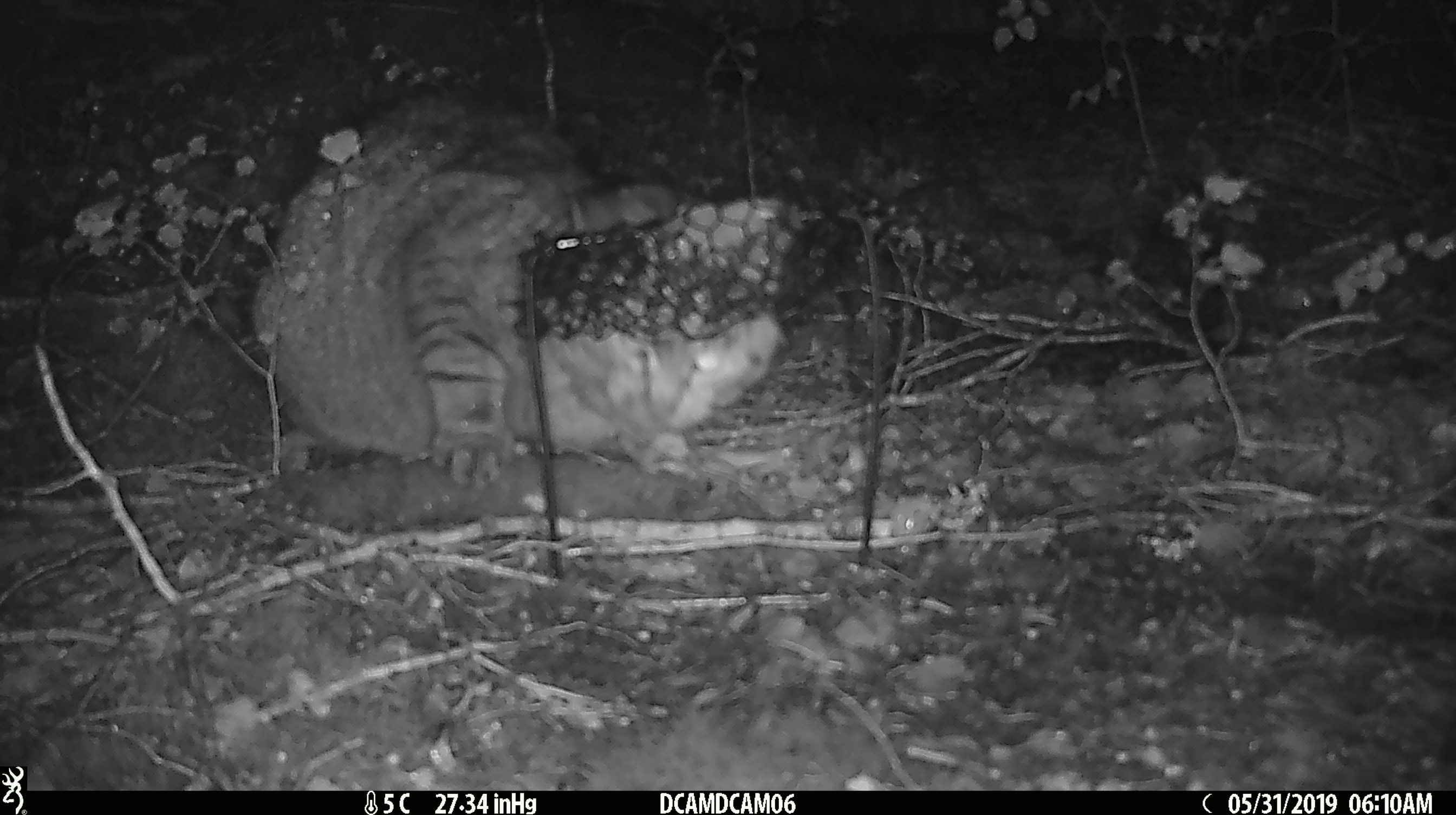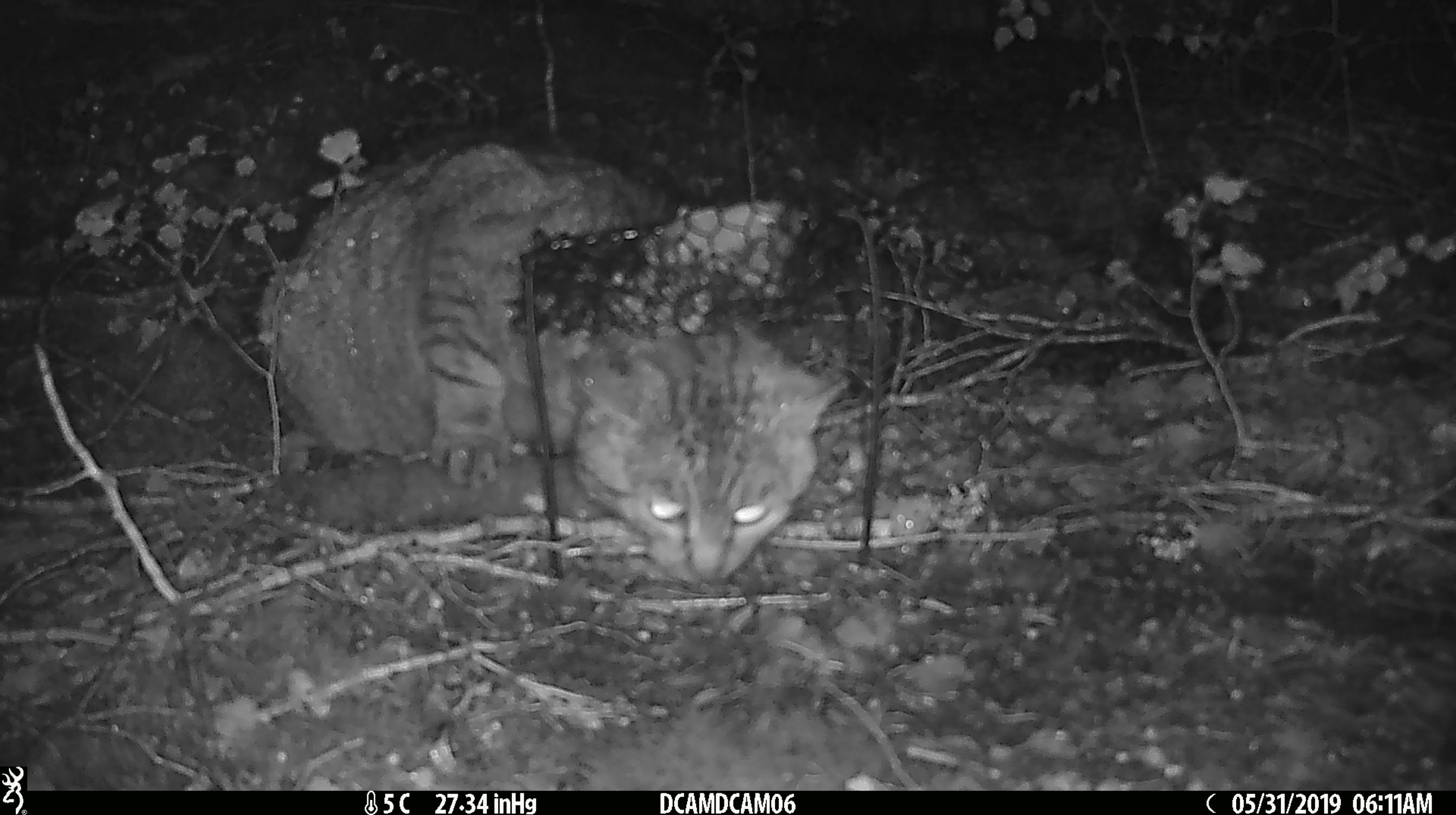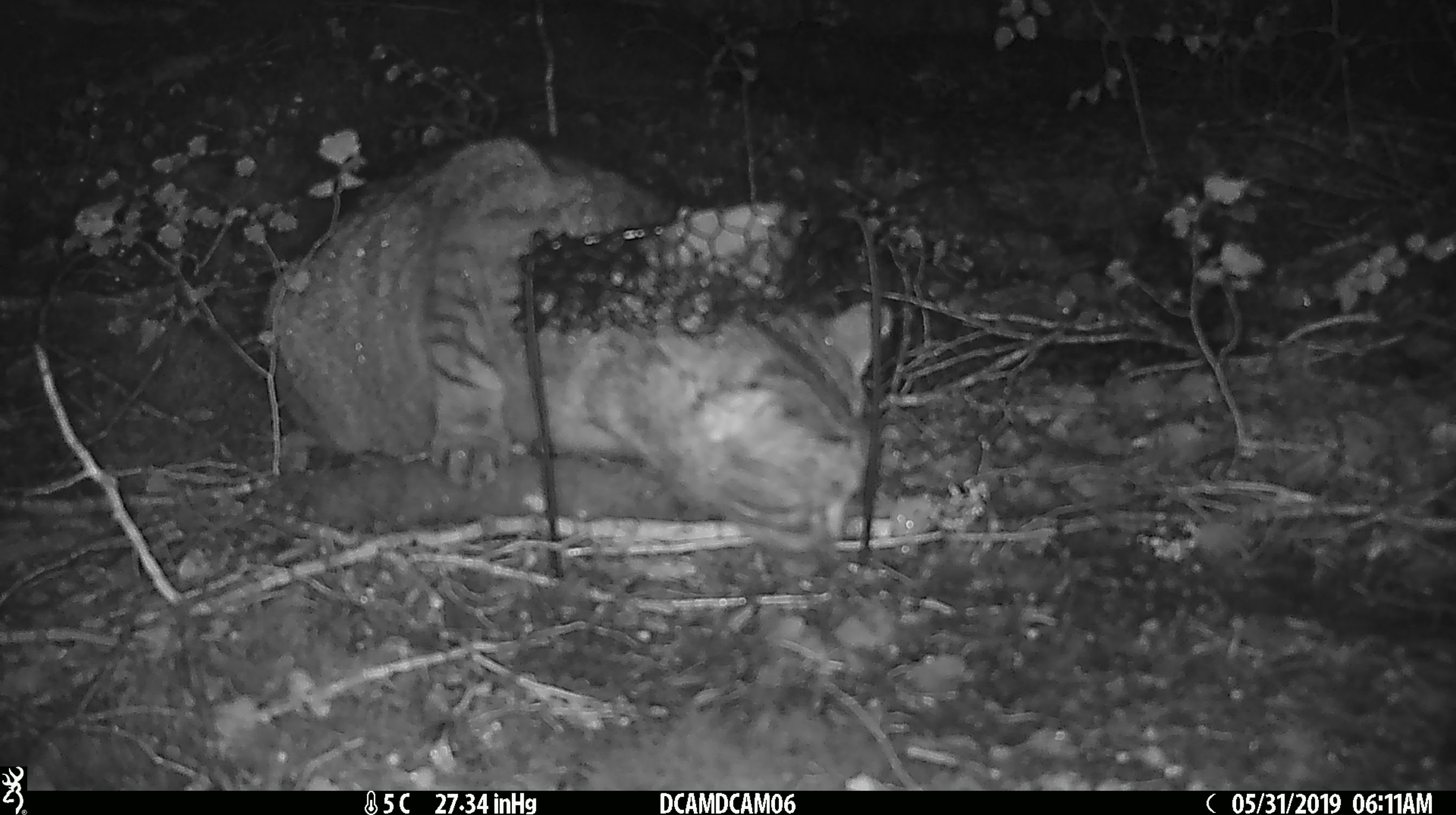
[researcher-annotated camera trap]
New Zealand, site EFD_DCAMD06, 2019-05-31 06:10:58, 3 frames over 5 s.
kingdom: Animalia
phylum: Chordata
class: Mammalia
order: Carnivora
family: Felidae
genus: Felis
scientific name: Felis catus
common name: domestic cat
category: cat